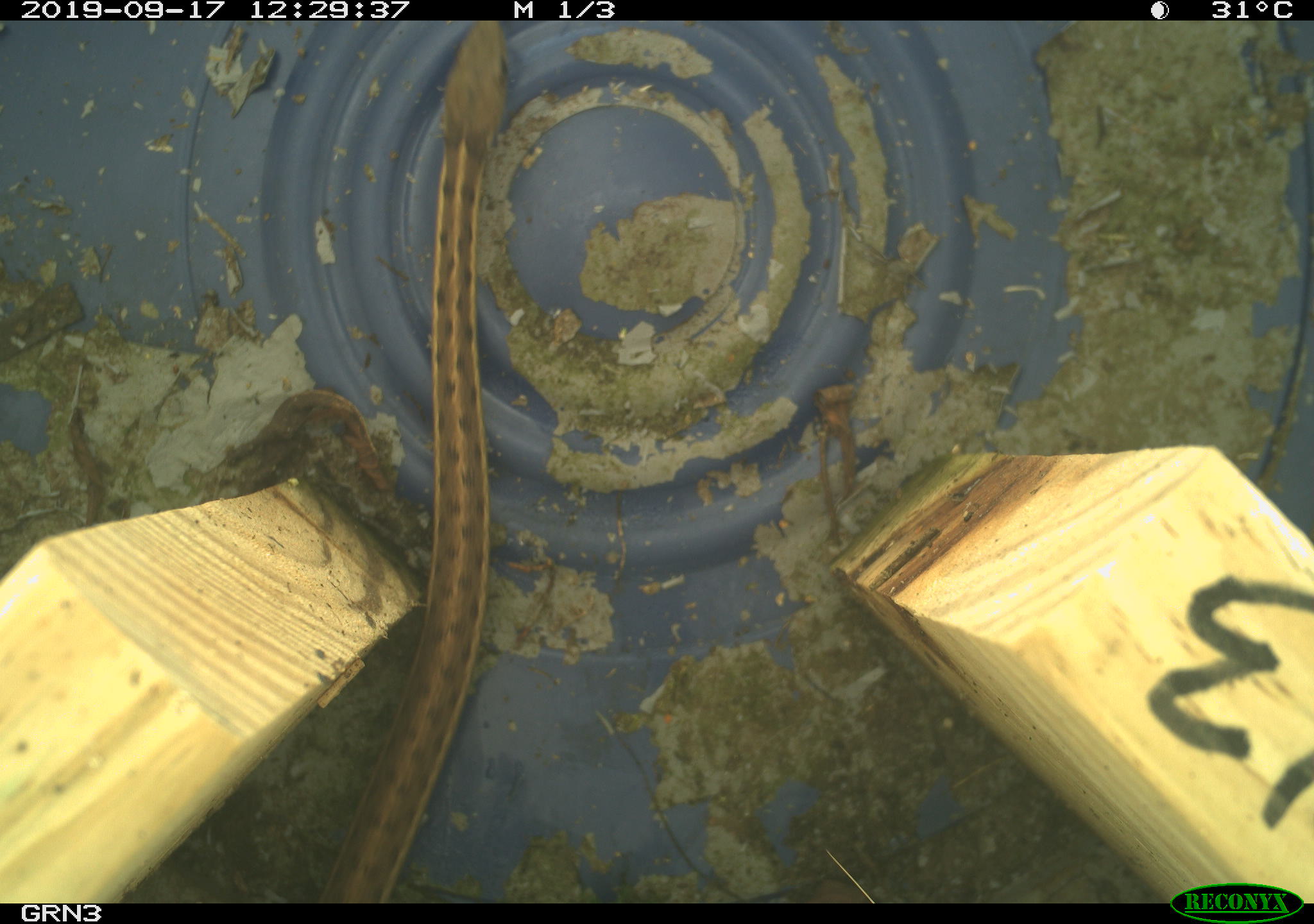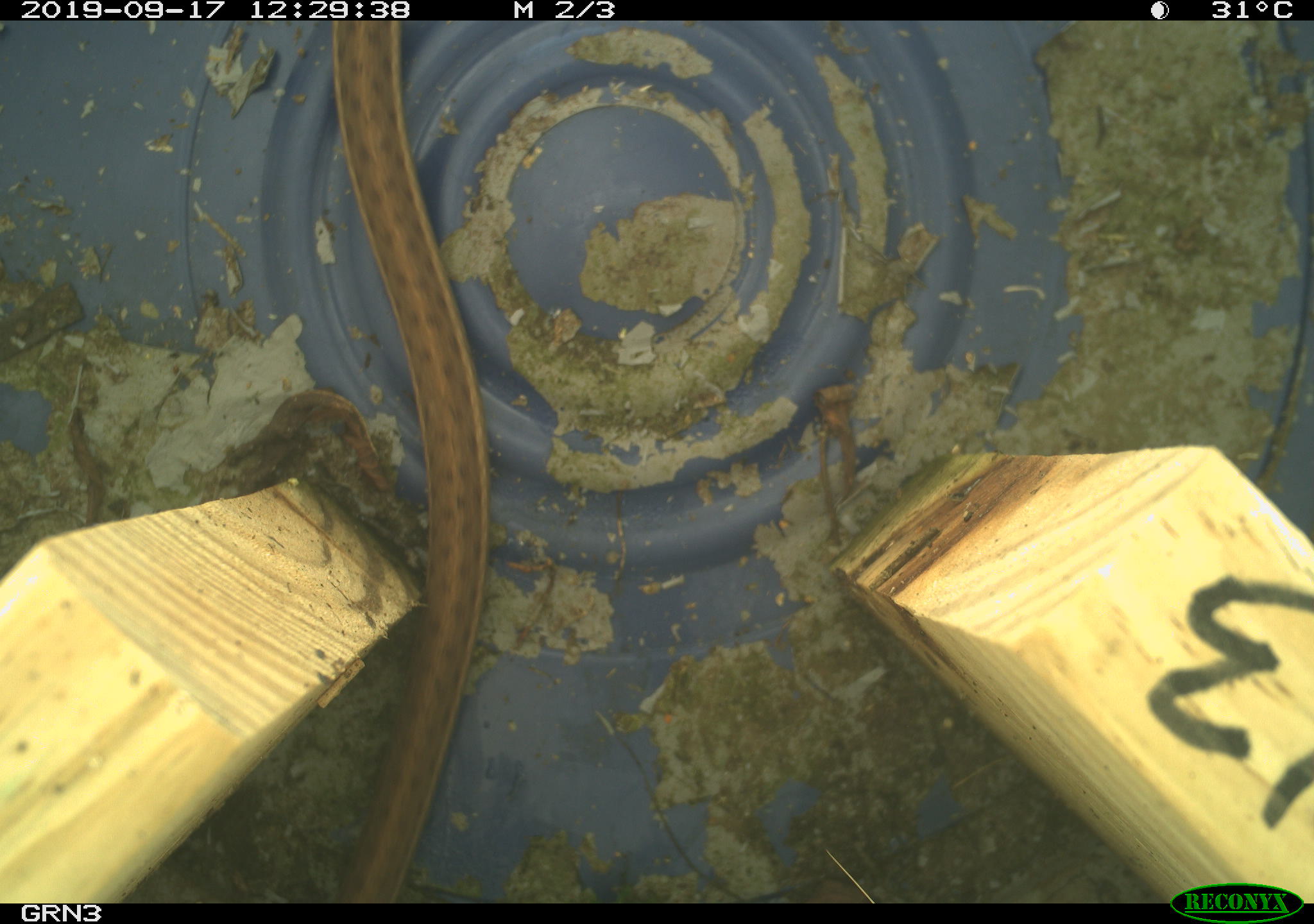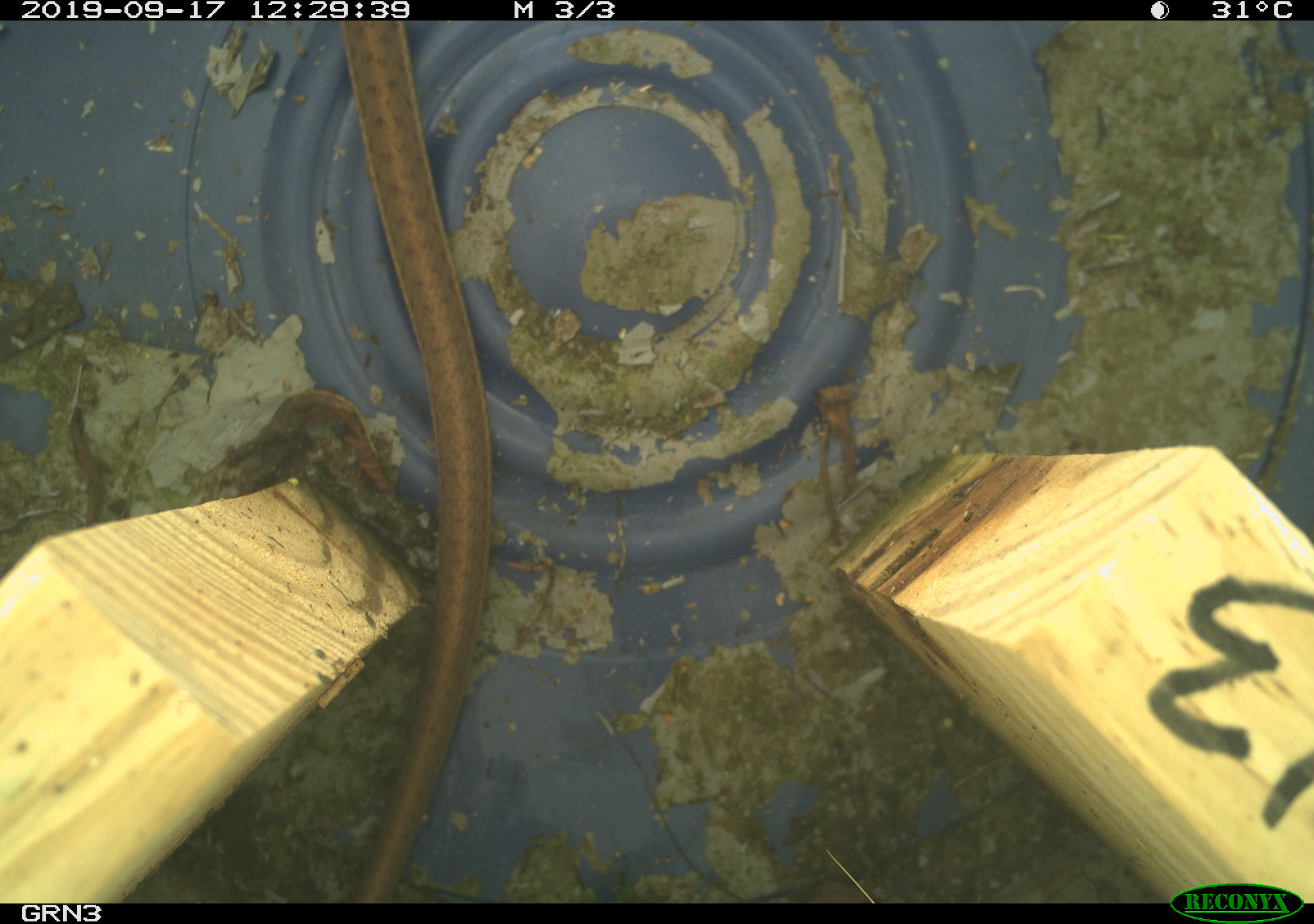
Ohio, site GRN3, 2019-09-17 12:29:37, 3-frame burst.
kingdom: Animalia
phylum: Chordata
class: Reptilia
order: Squamata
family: Colubridae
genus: Thamnophis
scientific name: Thamnophis sirtalis sirtalis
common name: eastern gartersnake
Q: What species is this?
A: Eastern gartersnake (Thamnophis sirtalis sirtalis).